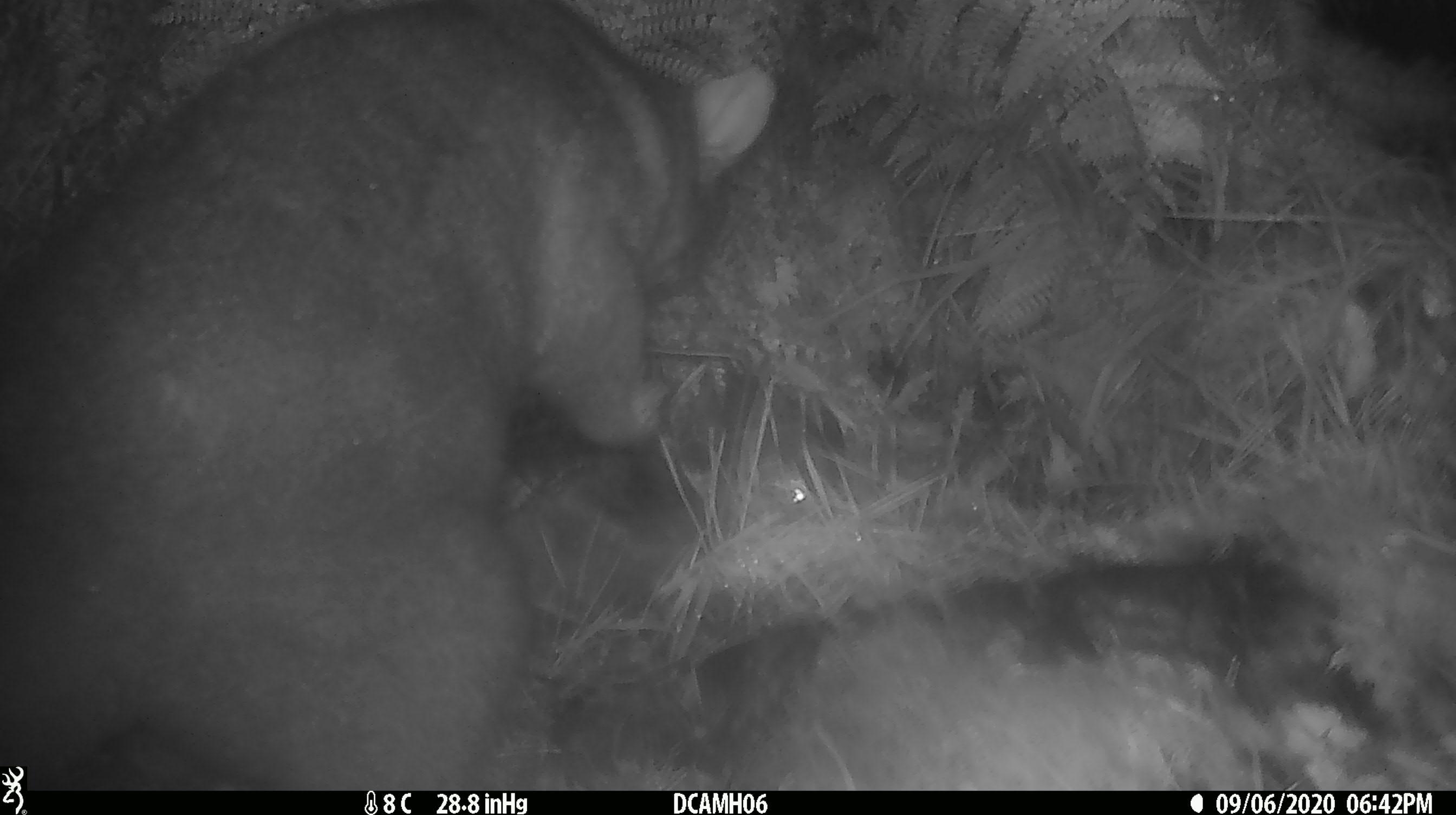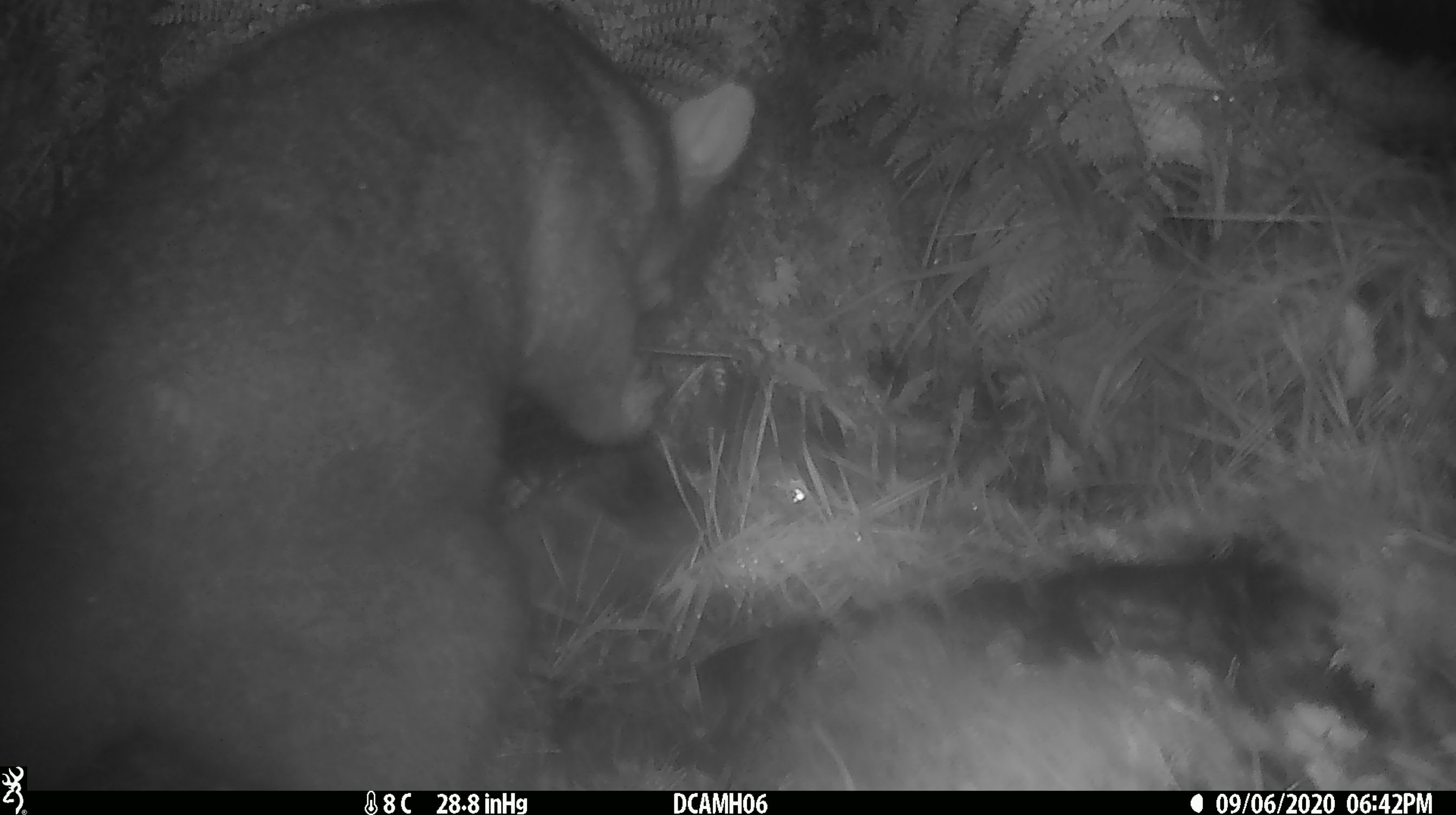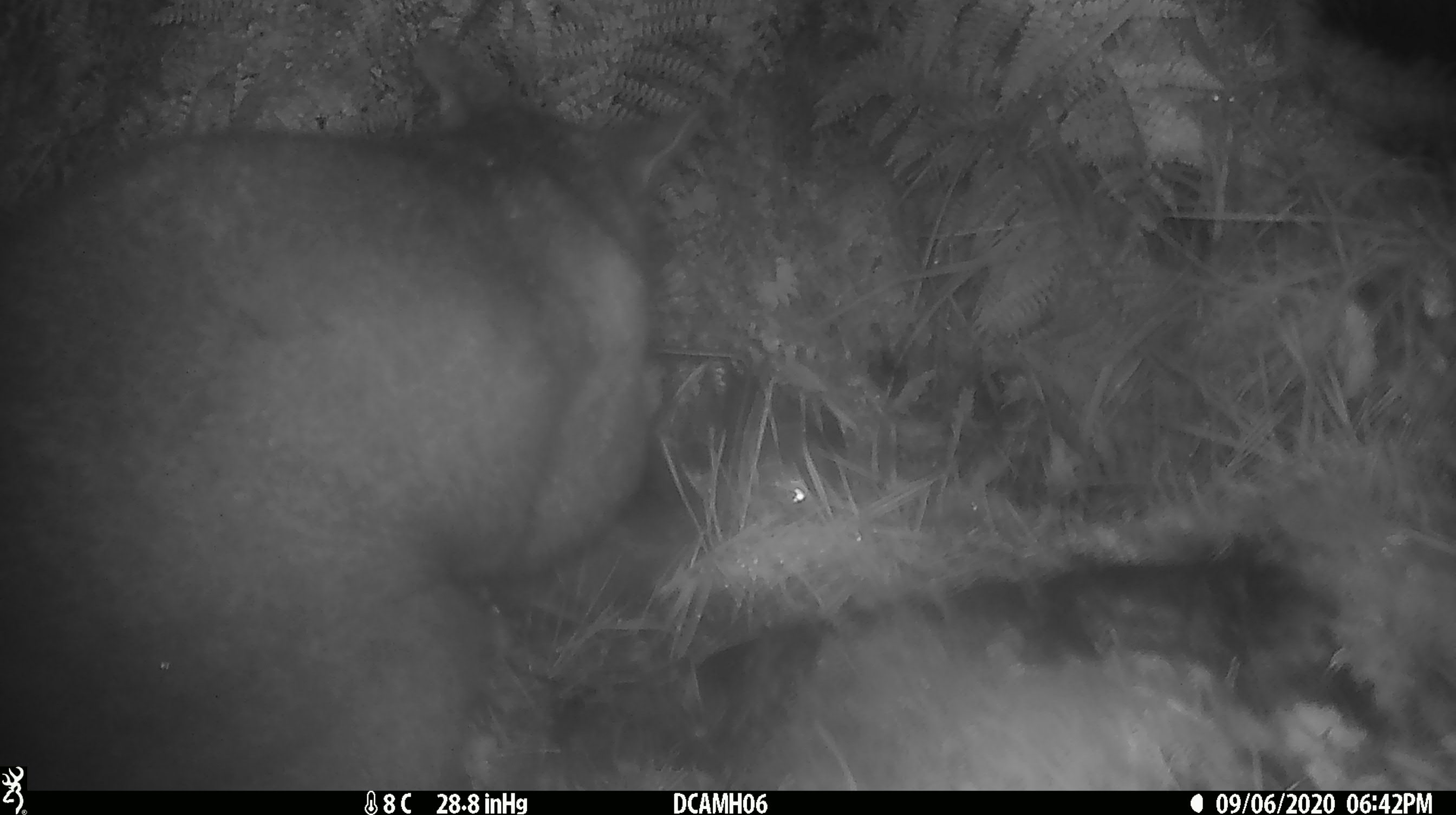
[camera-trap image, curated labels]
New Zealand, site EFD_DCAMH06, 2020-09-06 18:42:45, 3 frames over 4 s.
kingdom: Animalia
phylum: Chordata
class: Mammalia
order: Diprotodontia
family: Phalangeridae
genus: Trichosurus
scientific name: Trichosurus vulpecula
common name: common brushtail possum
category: possum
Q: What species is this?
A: Possum (common brushtail possum) (Trichosurus vulpecula).